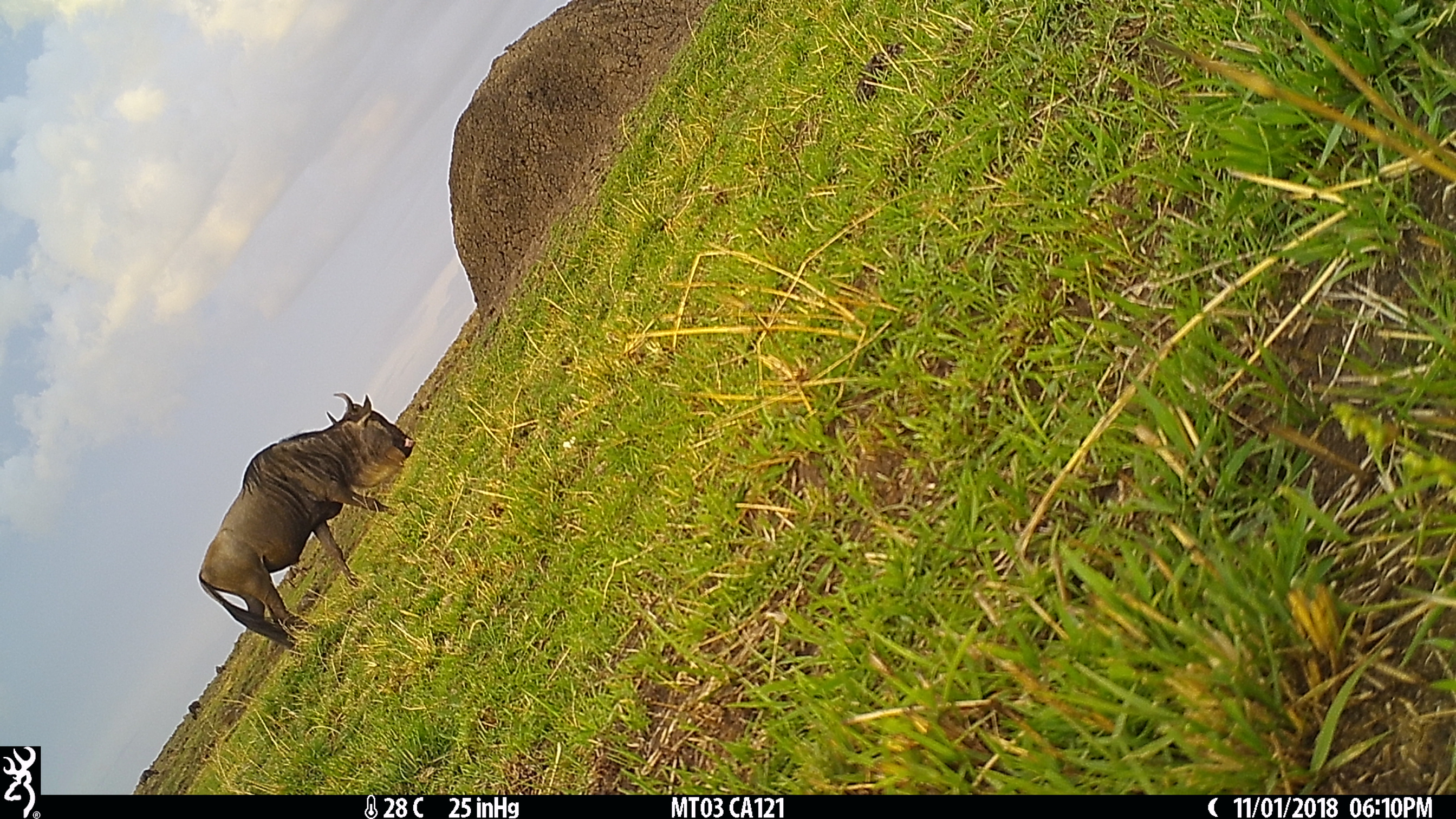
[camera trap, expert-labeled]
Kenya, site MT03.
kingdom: Animalia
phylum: Chordata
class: Mammalia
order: Artiodactyla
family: Bovidae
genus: Connochaetes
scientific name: Connochaetes taurinus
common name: blue wildebeest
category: wildebeest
Wildebeest (blue wildebeest) (Connochaetes taurinus).